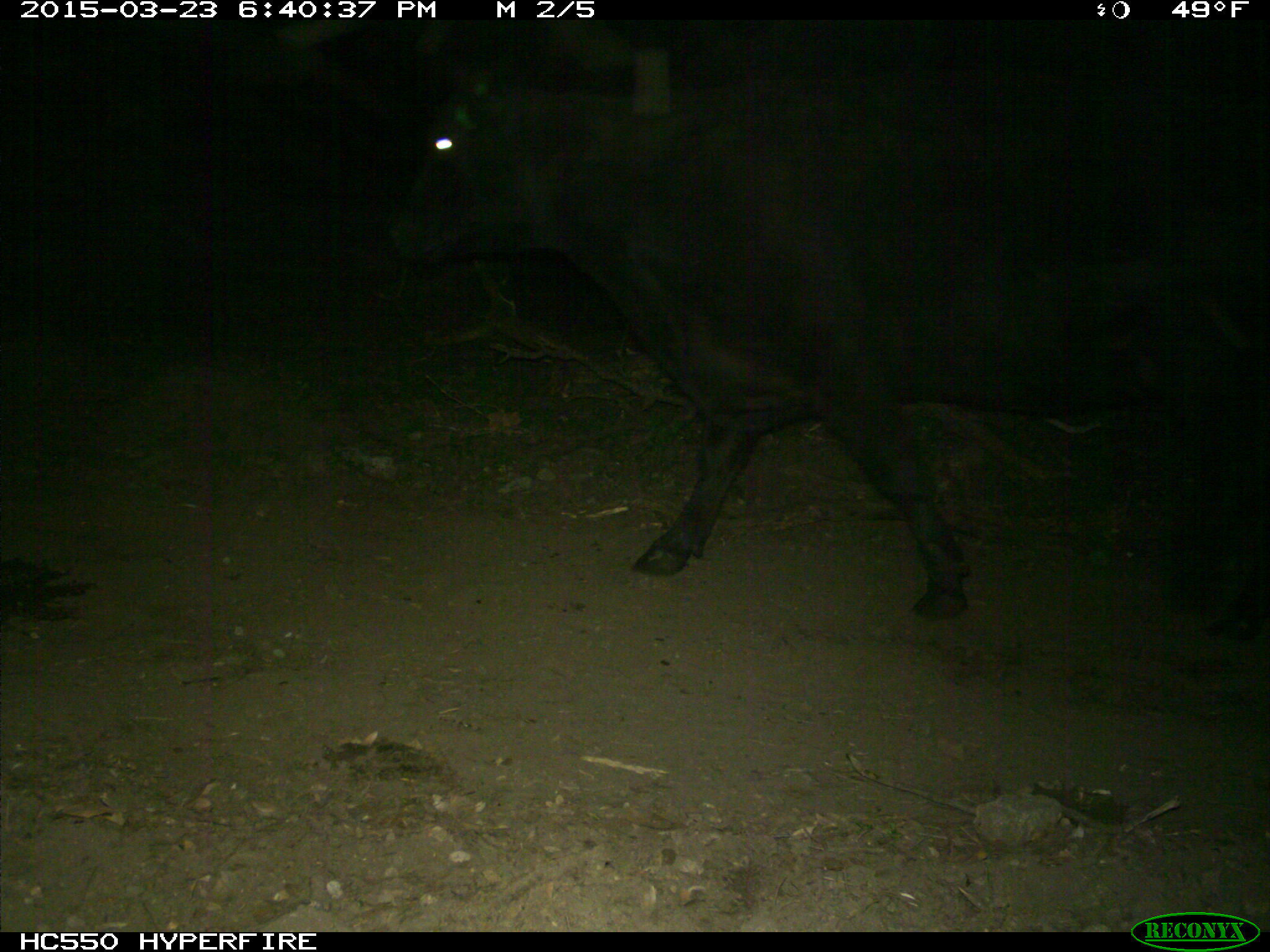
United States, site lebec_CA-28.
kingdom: Animalia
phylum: Chordata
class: Mammalia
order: Artiodactyla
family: Bovidae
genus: Bos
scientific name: Bos taurus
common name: domestic cow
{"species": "Bos taurus (domestic cow)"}